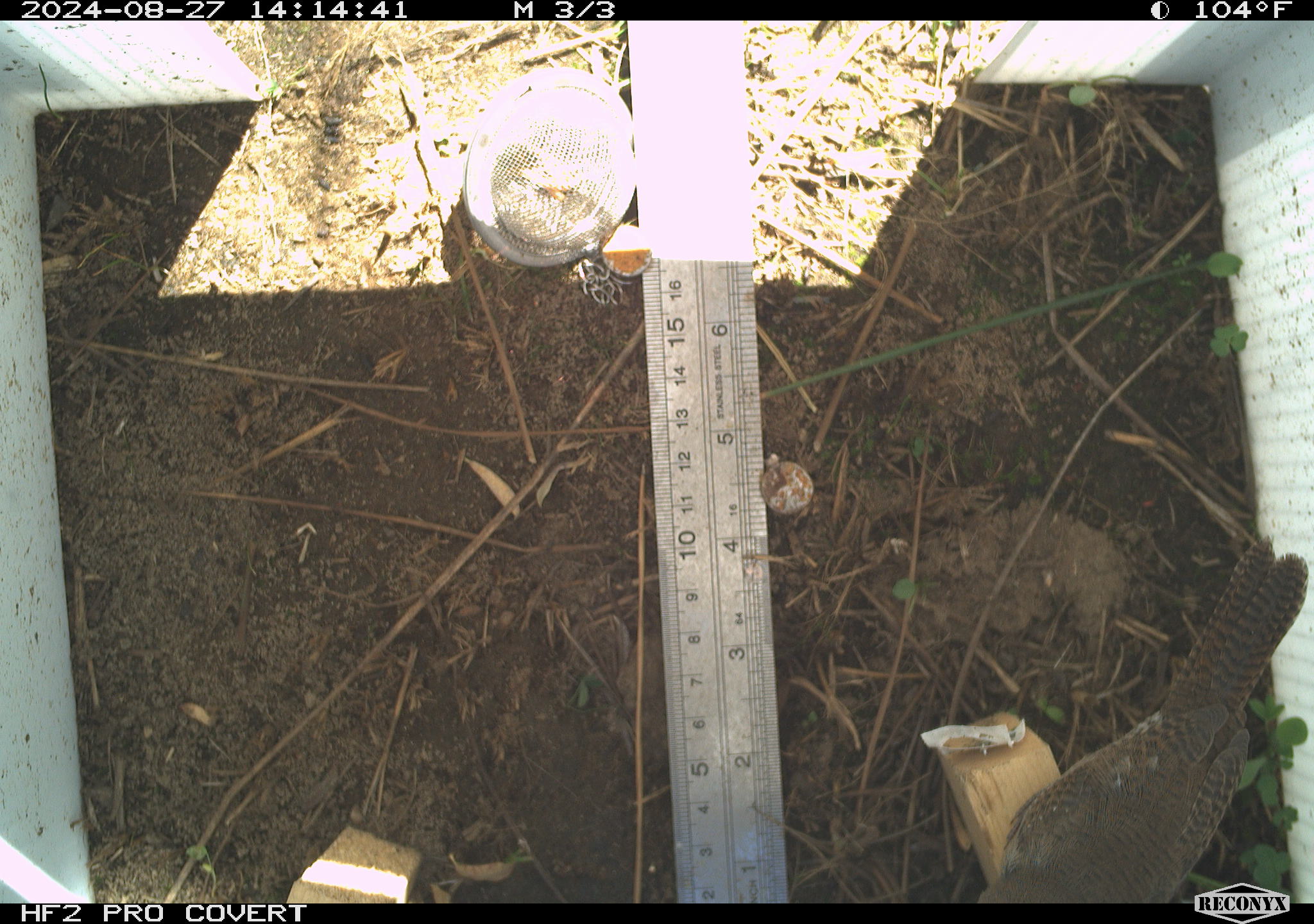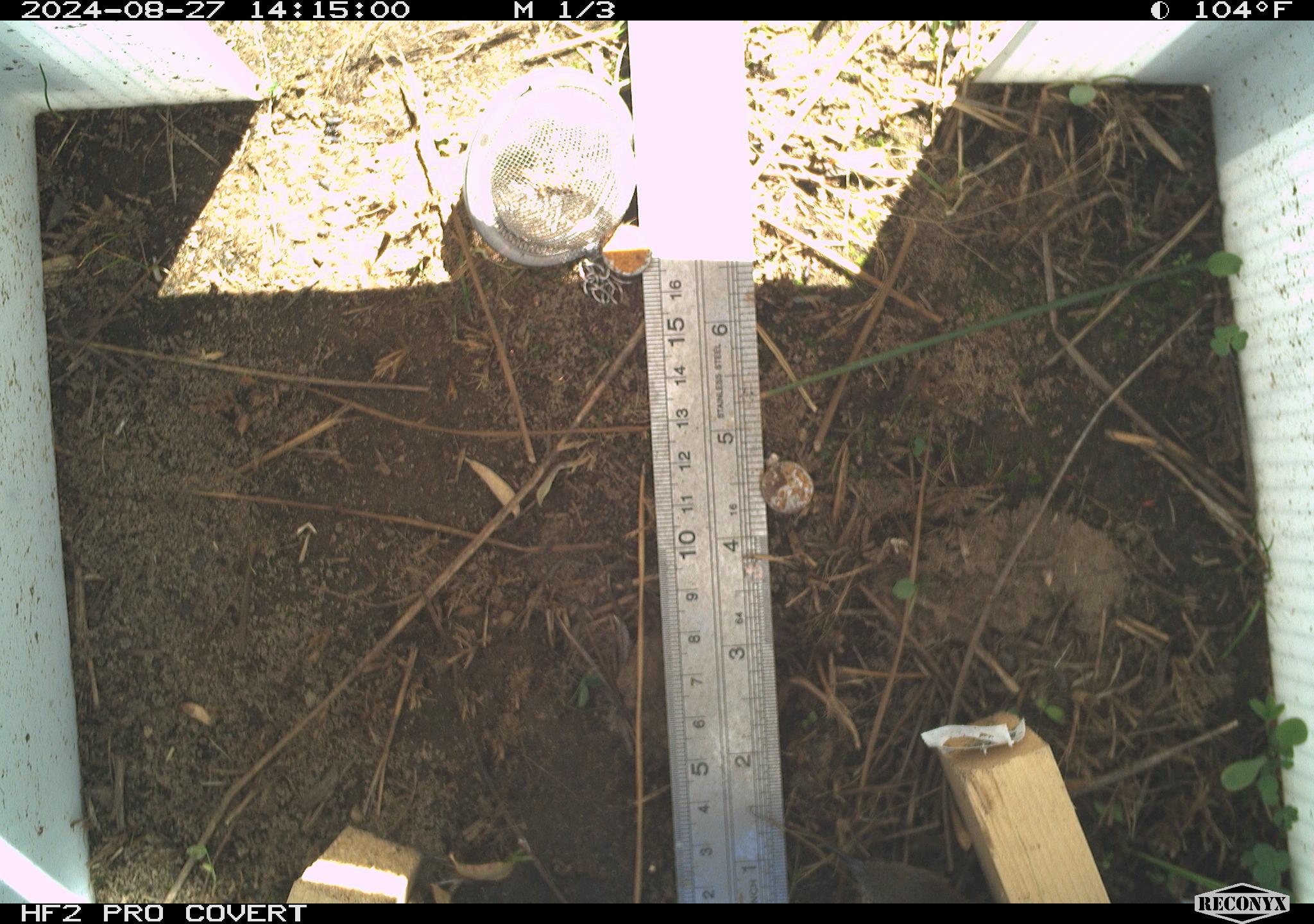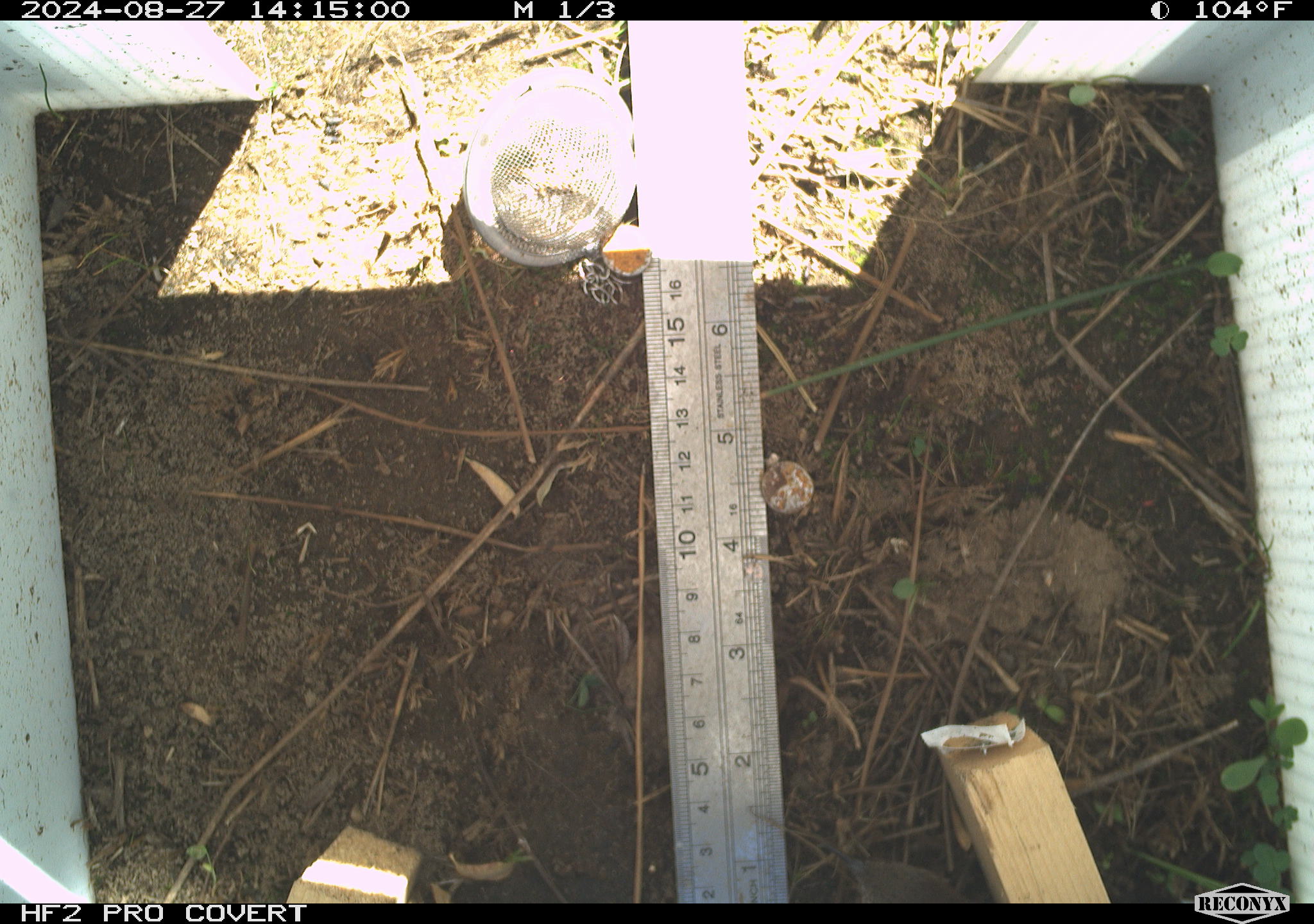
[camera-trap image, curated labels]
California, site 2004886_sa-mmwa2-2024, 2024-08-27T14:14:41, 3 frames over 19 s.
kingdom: Animalia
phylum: Chordata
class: Aves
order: Passeriformes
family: Troglodytidae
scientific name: Troglodytidae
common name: wren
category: troglodytidae family